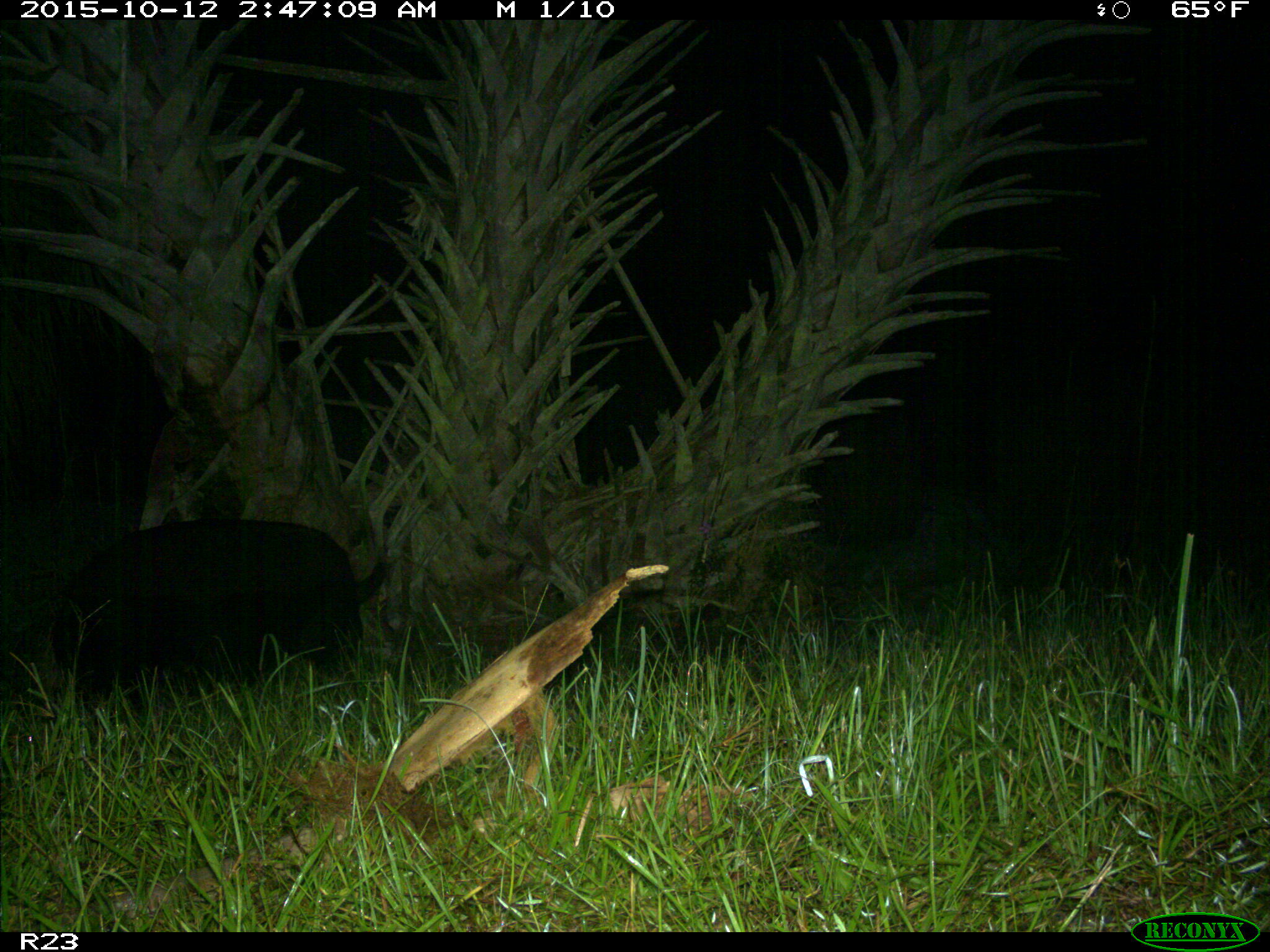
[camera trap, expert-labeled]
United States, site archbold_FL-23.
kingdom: Animalia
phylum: Chordata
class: Mammalia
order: Artiodactyla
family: Suidae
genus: Sus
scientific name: Sus scrofa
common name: wild boar